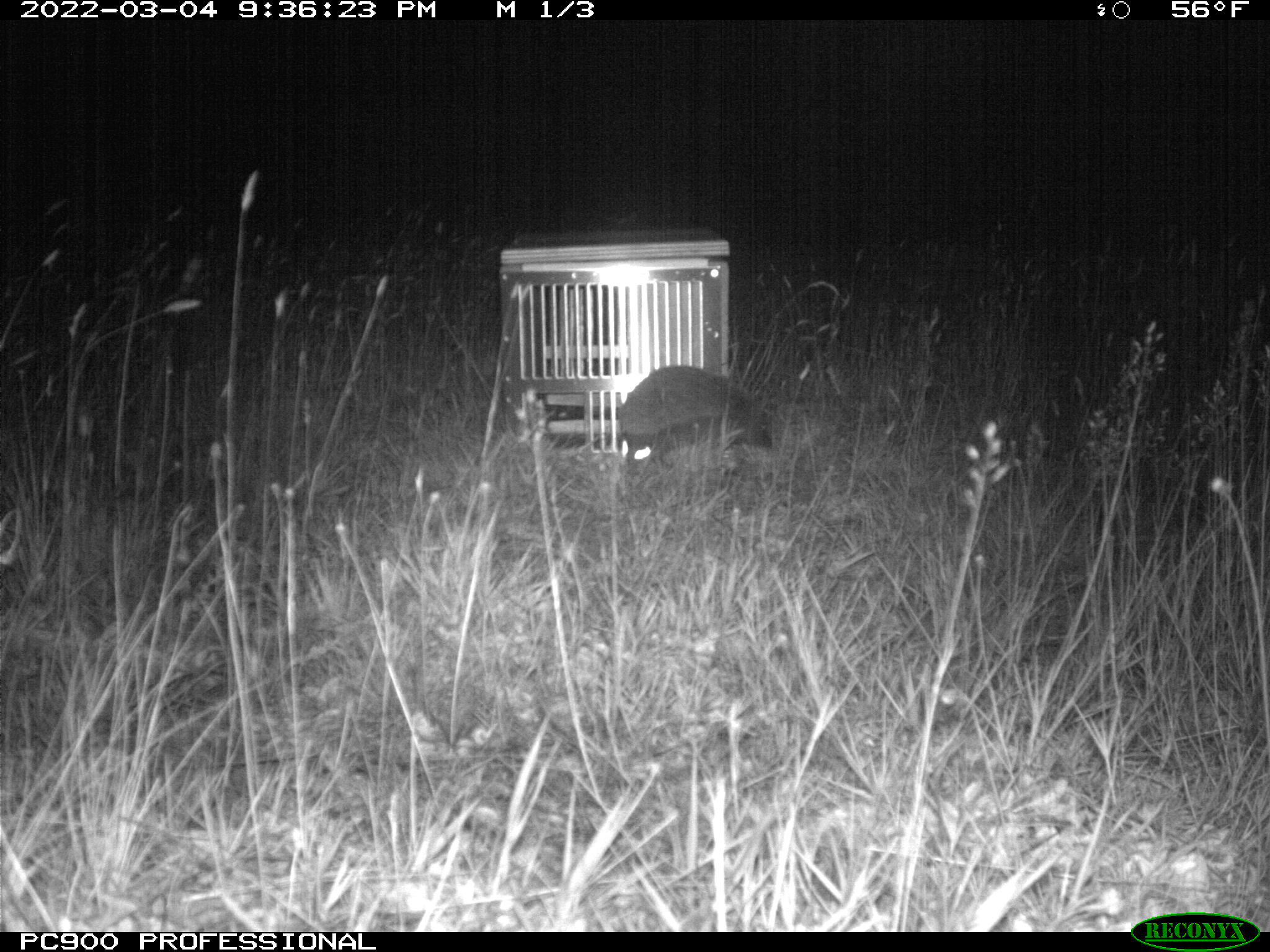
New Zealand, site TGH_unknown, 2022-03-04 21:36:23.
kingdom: Animalia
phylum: Chordata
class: Mammalia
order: Eulipotyphla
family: Erinaceidae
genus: Erinaceus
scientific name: Erinaceus europaeus europaeus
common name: european hedgehog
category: hedgehog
Hedgehog (european hedgehog) (Erinaceus europaeus europaeus).